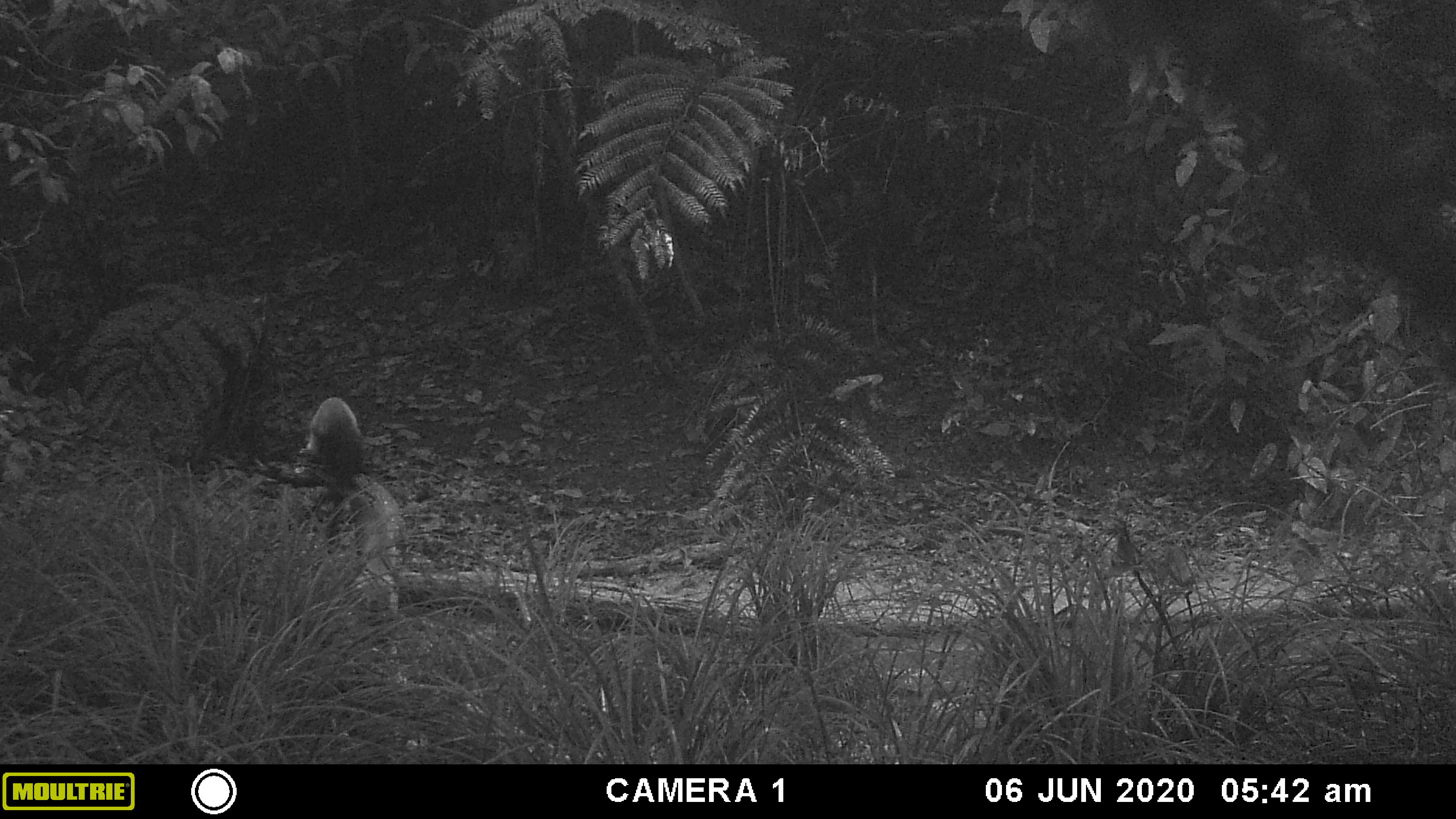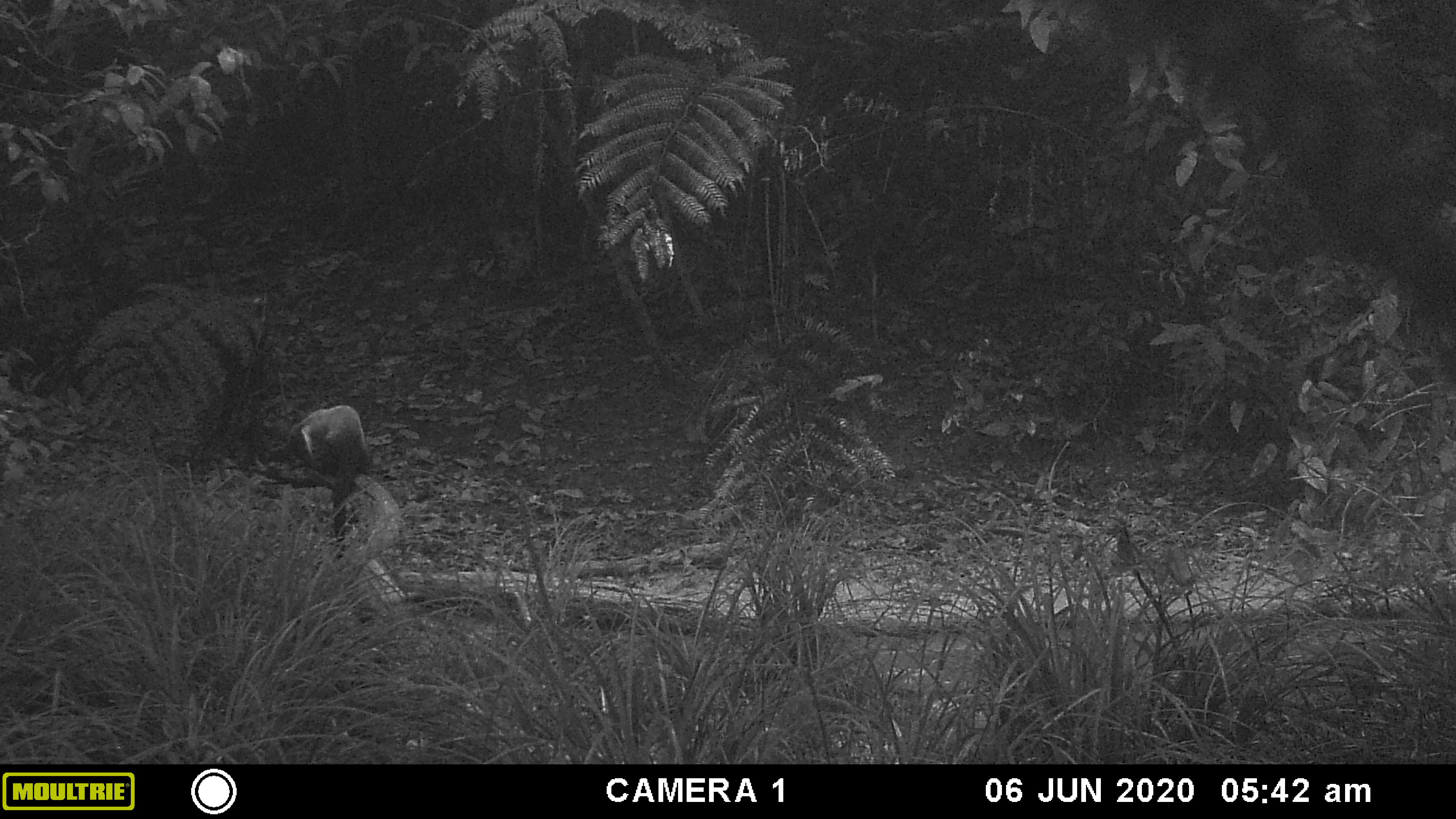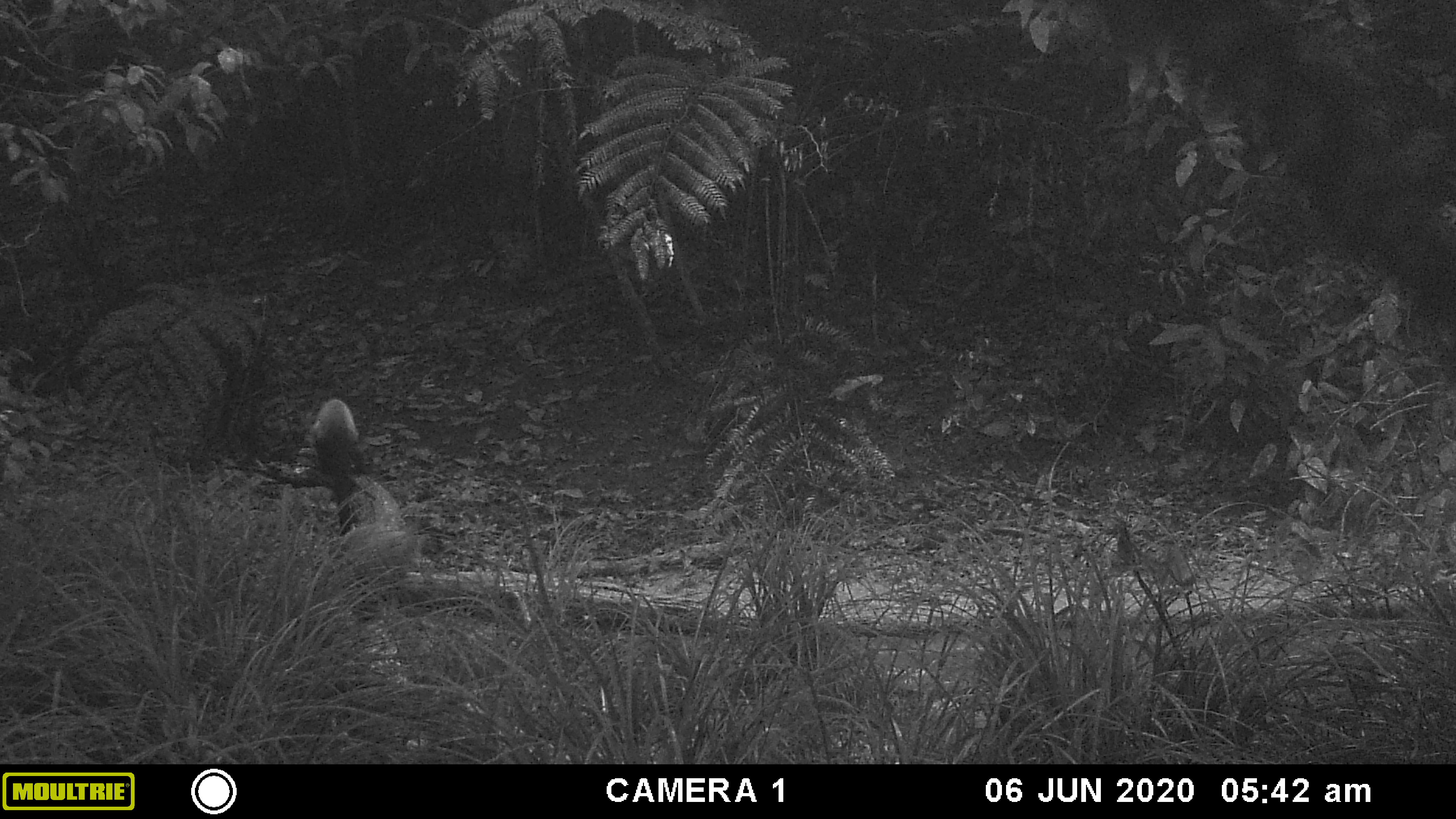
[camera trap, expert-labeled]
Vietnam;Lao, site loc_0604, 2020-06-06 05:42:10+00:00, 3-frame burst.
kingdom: Animalia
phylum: Chordata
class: Mammalia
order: Carnivora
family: Mustelidae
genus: Martes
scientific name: Martes flavigula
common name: yellow-throated marten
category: yellow throated marten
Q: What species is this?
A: Yellow throated marten (yellow-throated marten) (Martes flavigula).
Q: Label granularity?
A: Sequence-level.